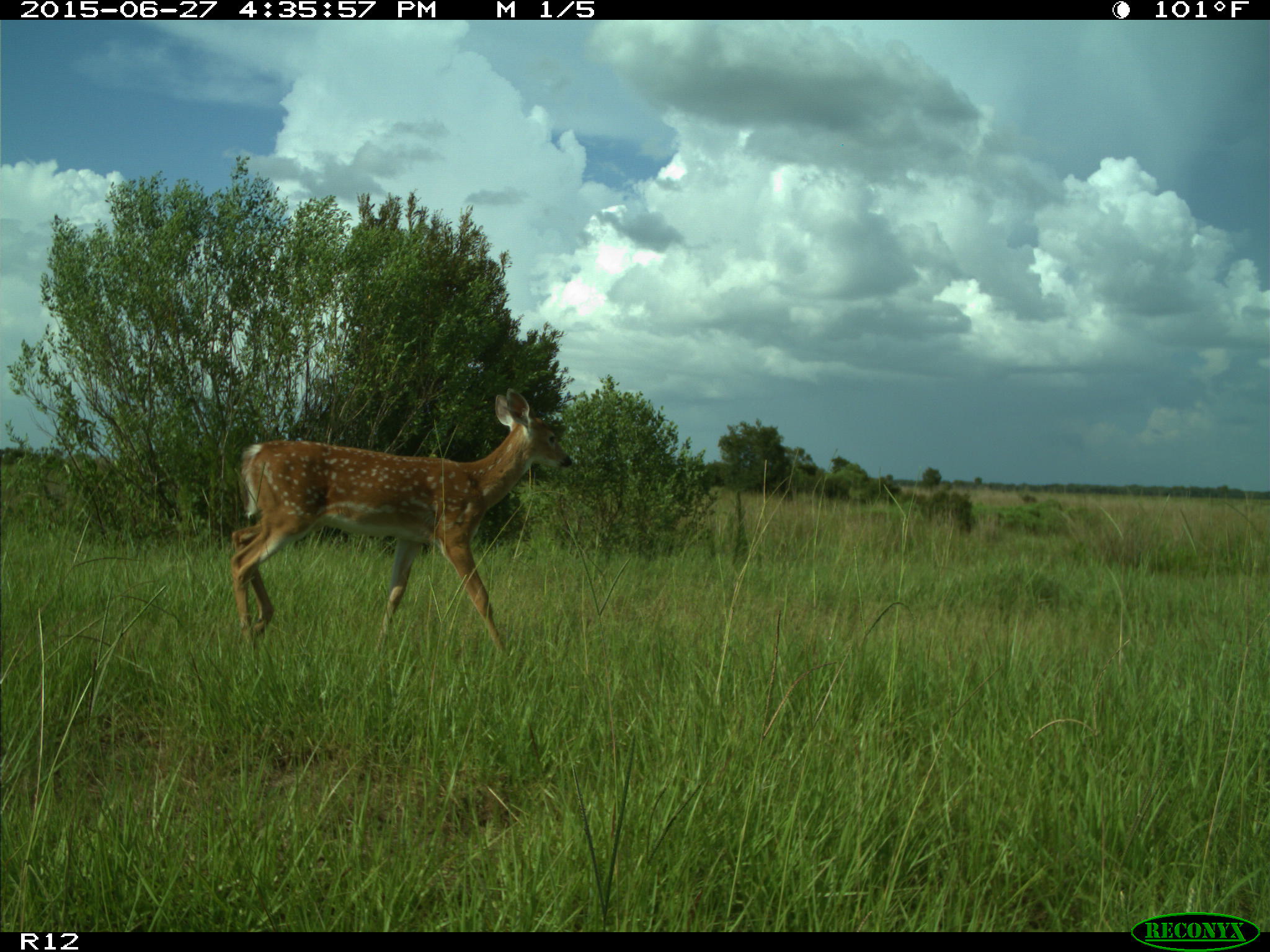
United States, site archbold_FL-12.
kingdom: Animalia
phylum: Chordata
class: Mammalia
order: Artiodactyla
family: Cervidae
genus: Odocoileus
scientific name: Odocoileus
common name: deer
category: unidentified deer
Unidentified deer (deer) (Odocoileus).